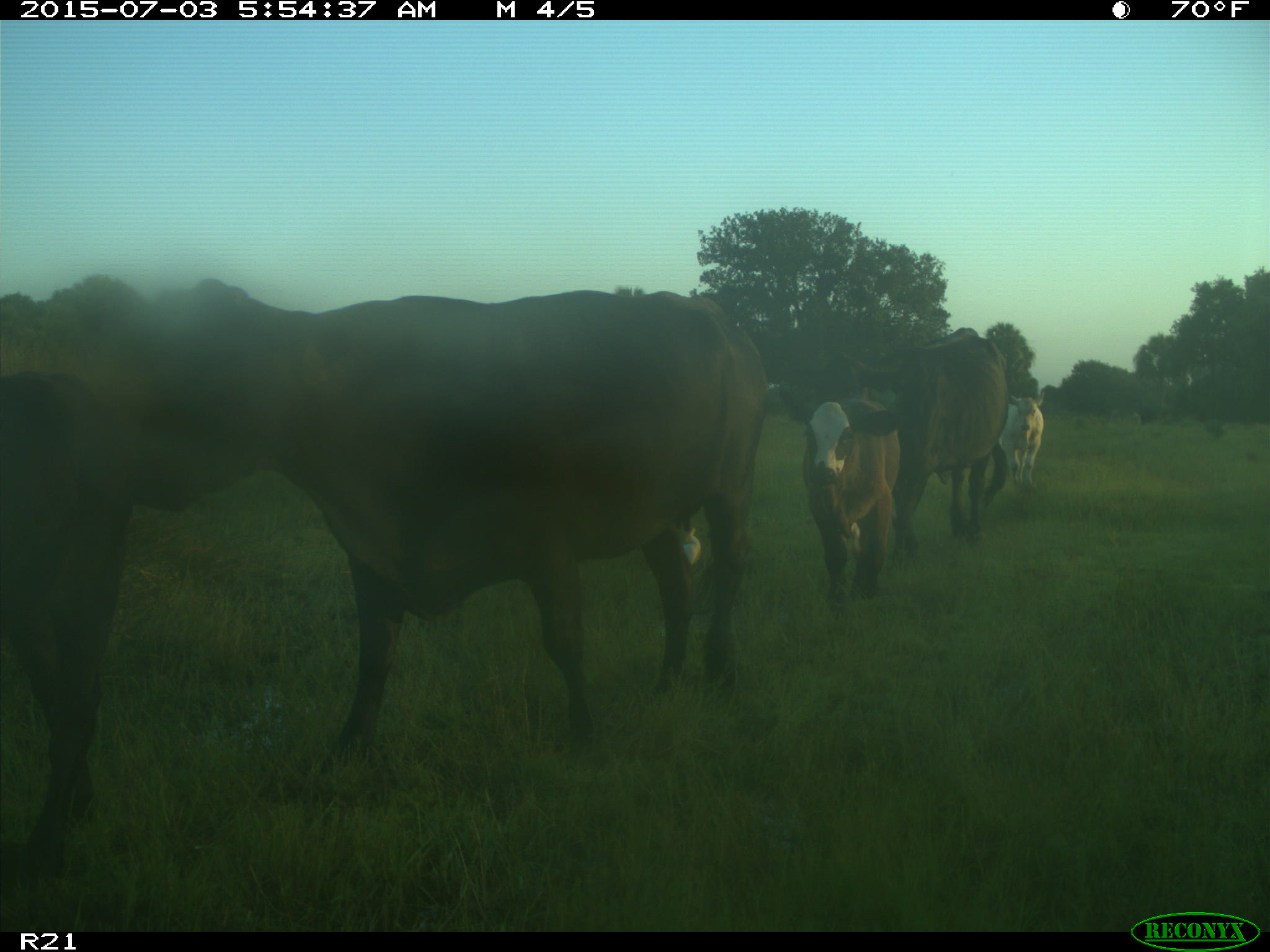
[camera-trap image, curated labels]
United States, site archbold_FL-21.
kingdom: Animalia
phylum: Chordata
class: Mammalia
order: Artiodactyla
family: Bovidae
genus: Bos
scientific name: Bos taurus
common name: domestic cow